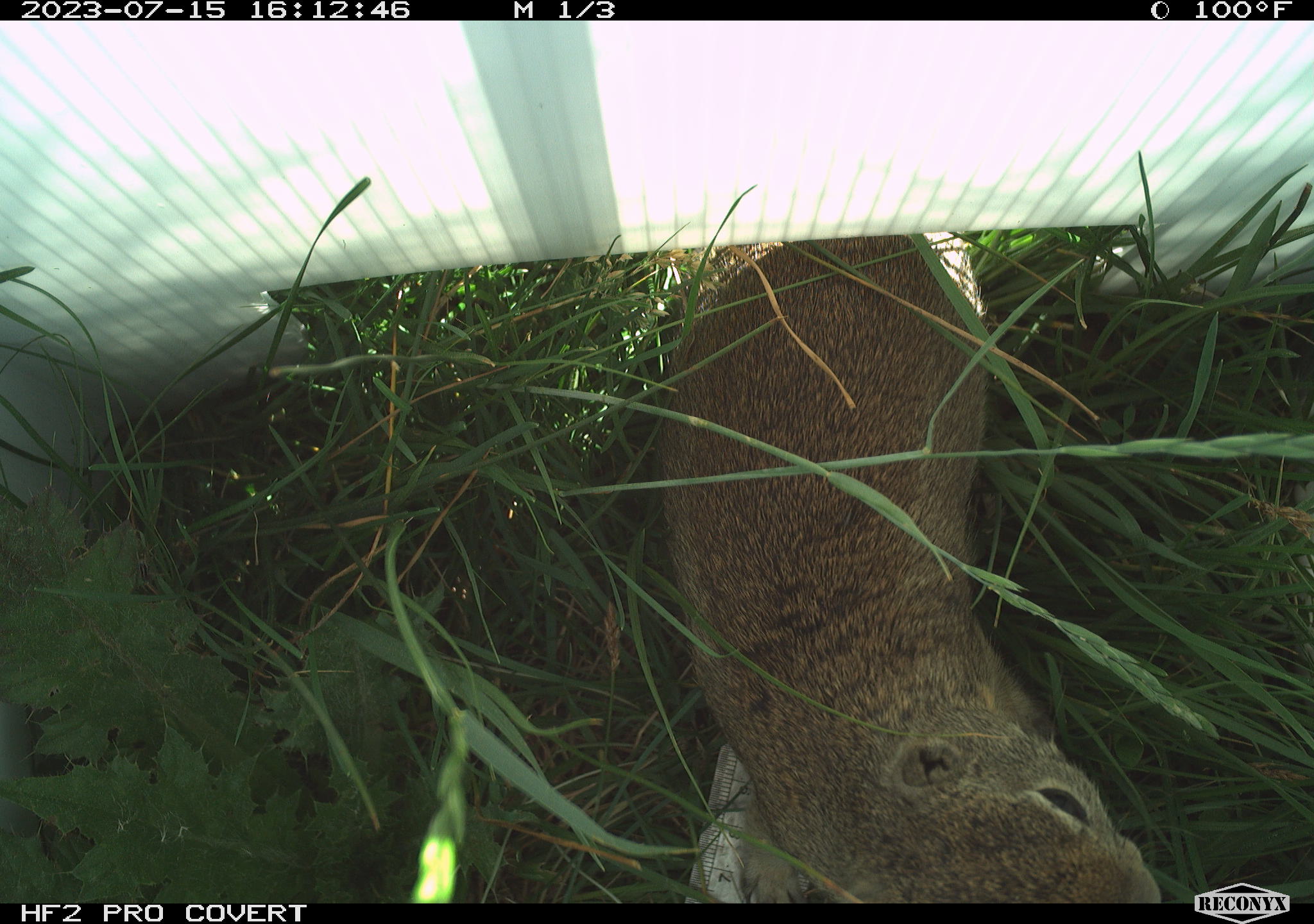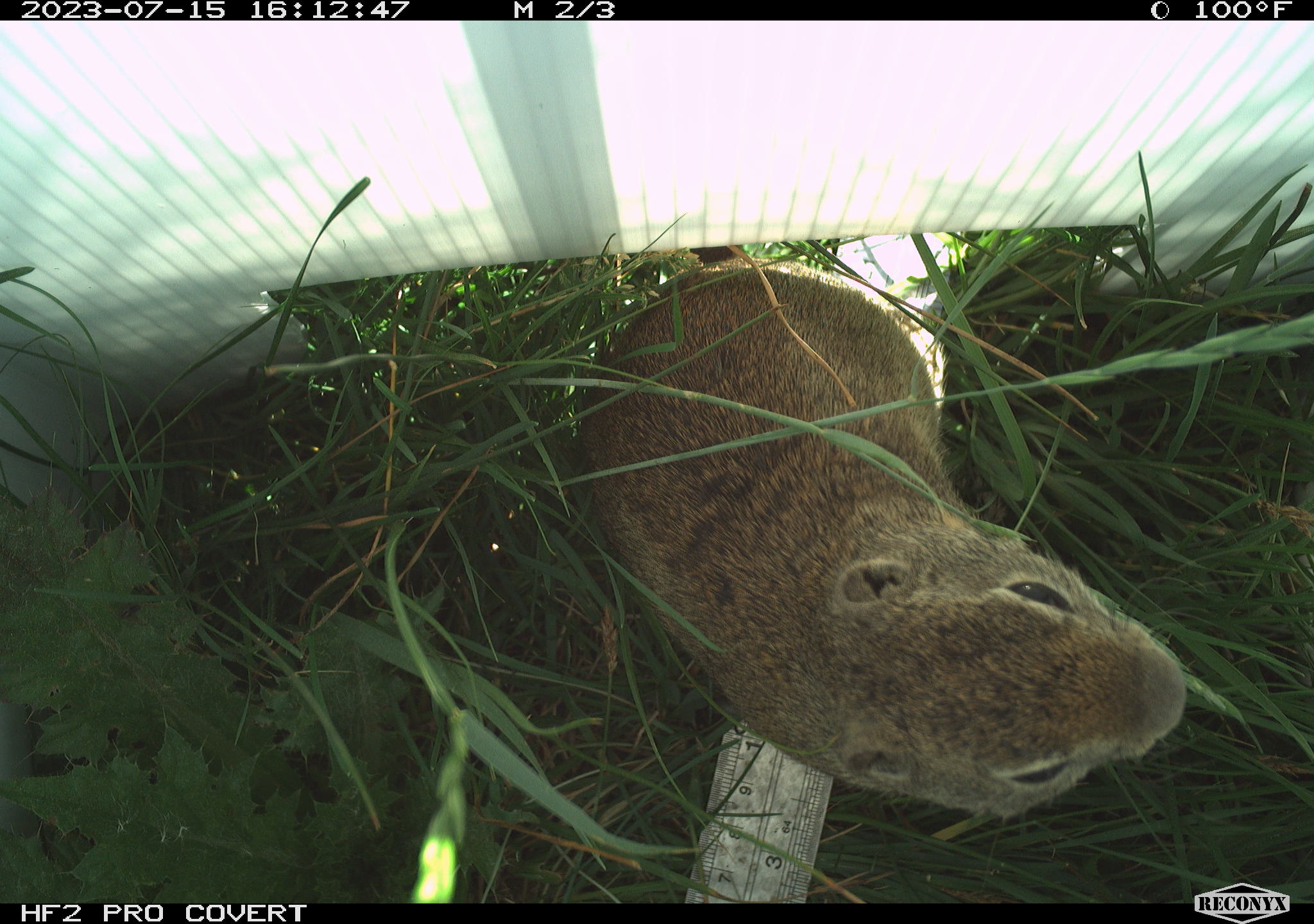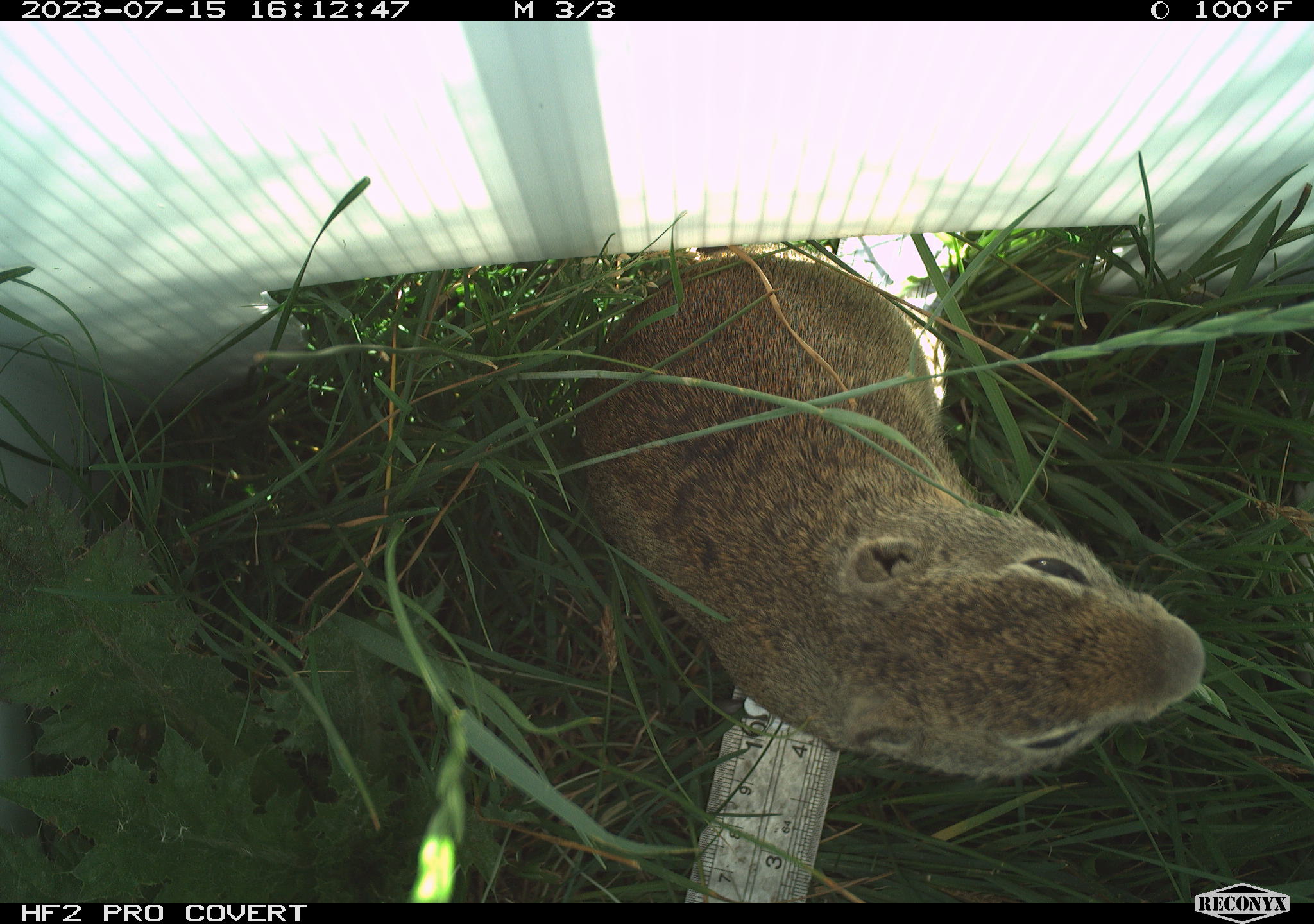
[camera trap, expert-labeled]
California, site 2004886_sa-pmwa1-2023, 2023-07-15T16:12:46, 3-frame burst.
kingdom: Animalia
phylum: Chordata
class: Mammalia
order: Rodentia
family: Sciuridae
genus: Urocitellus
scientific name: Urocitellus beldingi beldingi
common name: belding's ground squirrel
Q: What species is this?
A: Belding's ground squirrel (Urocitellus beldingi beldingi).